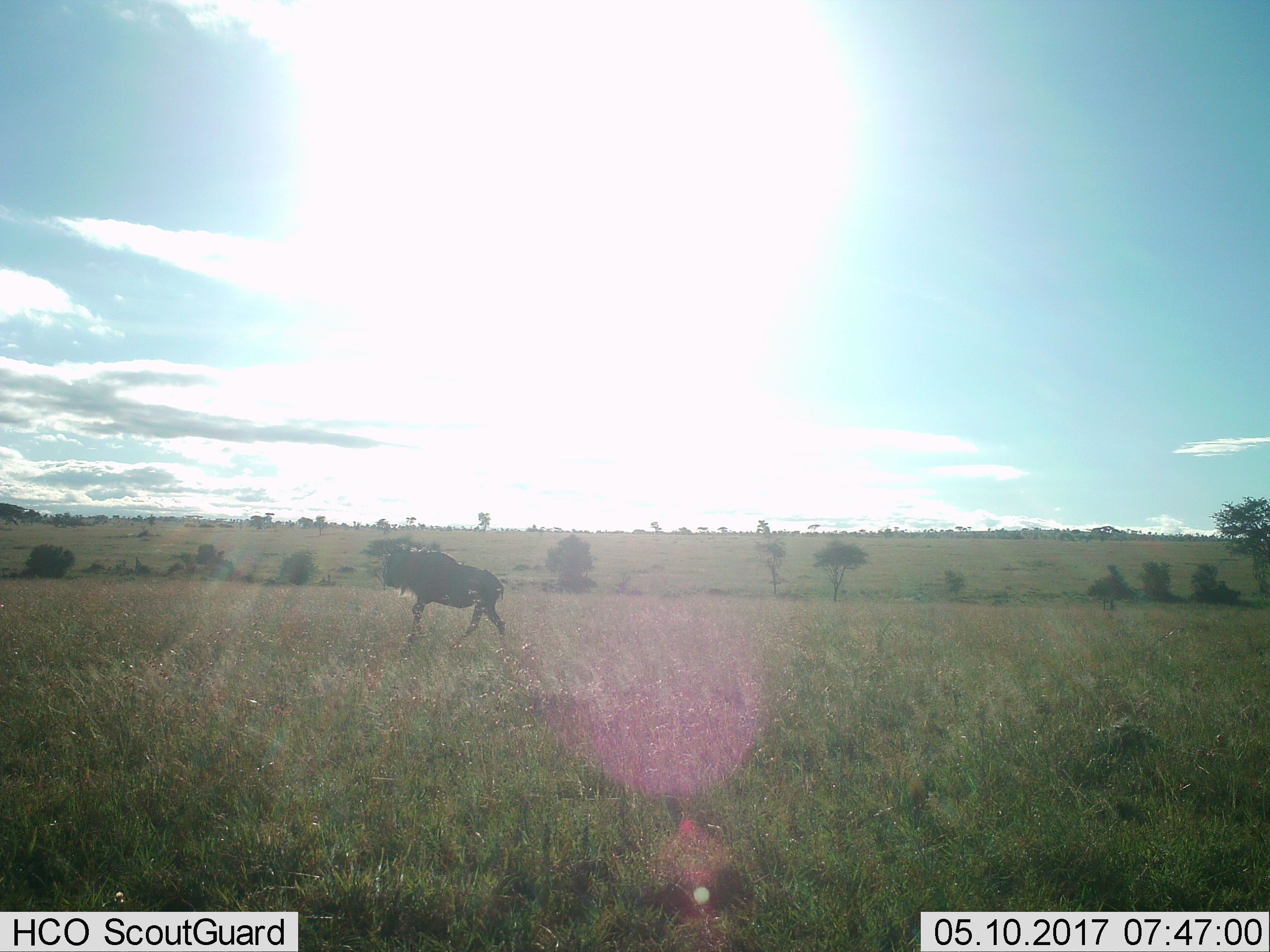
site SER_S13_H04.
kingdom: Animalia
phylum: Chordata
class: Mammalia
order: Artiodactyla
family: Bovidae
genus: Connochaetes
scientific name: Connochaetes taurinus taurinus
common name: blue wildebeest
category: wildebeestblue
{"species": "wildebeestblue (blue wildebeest) (Connochaetes taurinus taurinus)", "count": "1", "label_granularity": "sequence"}